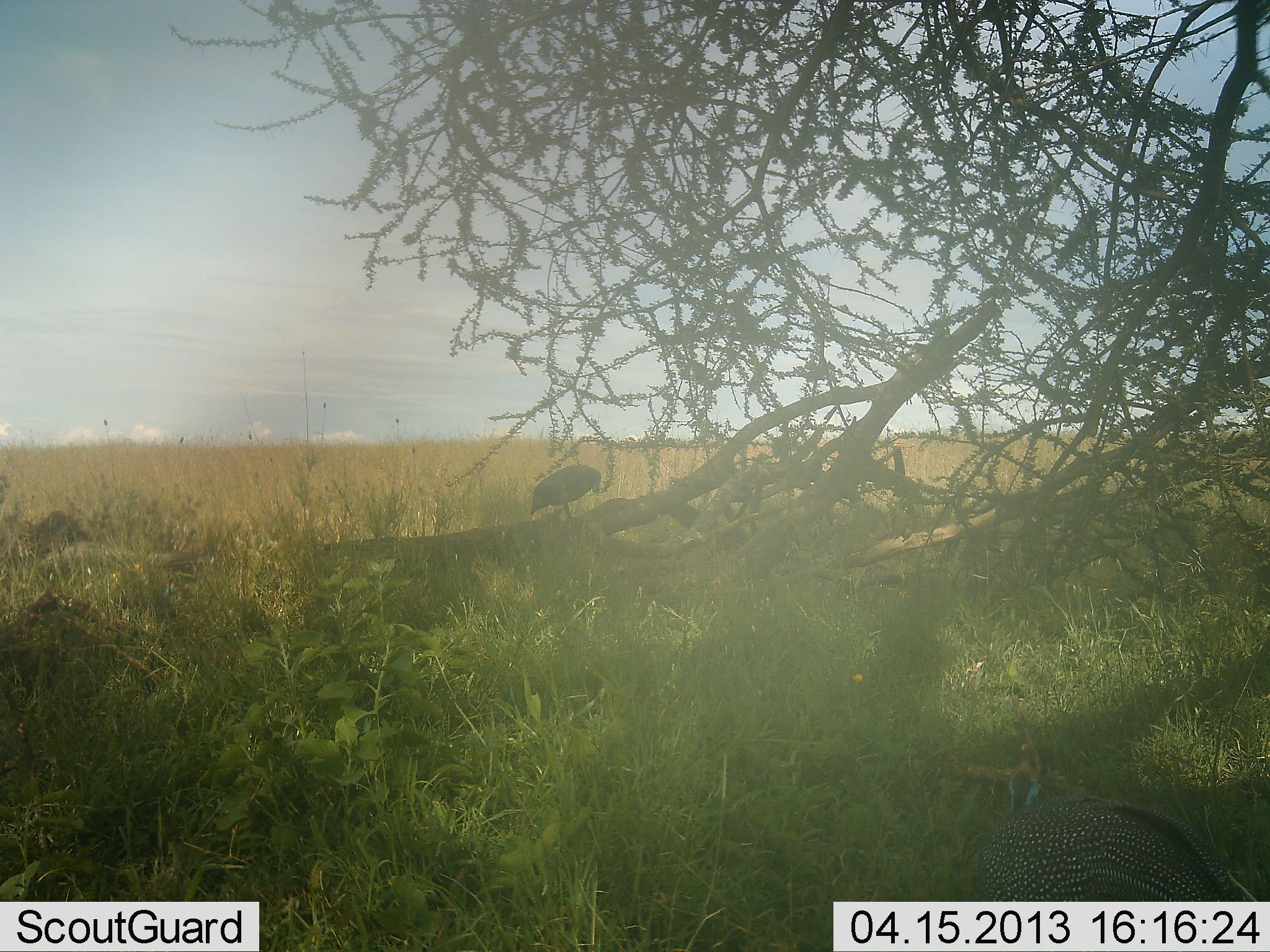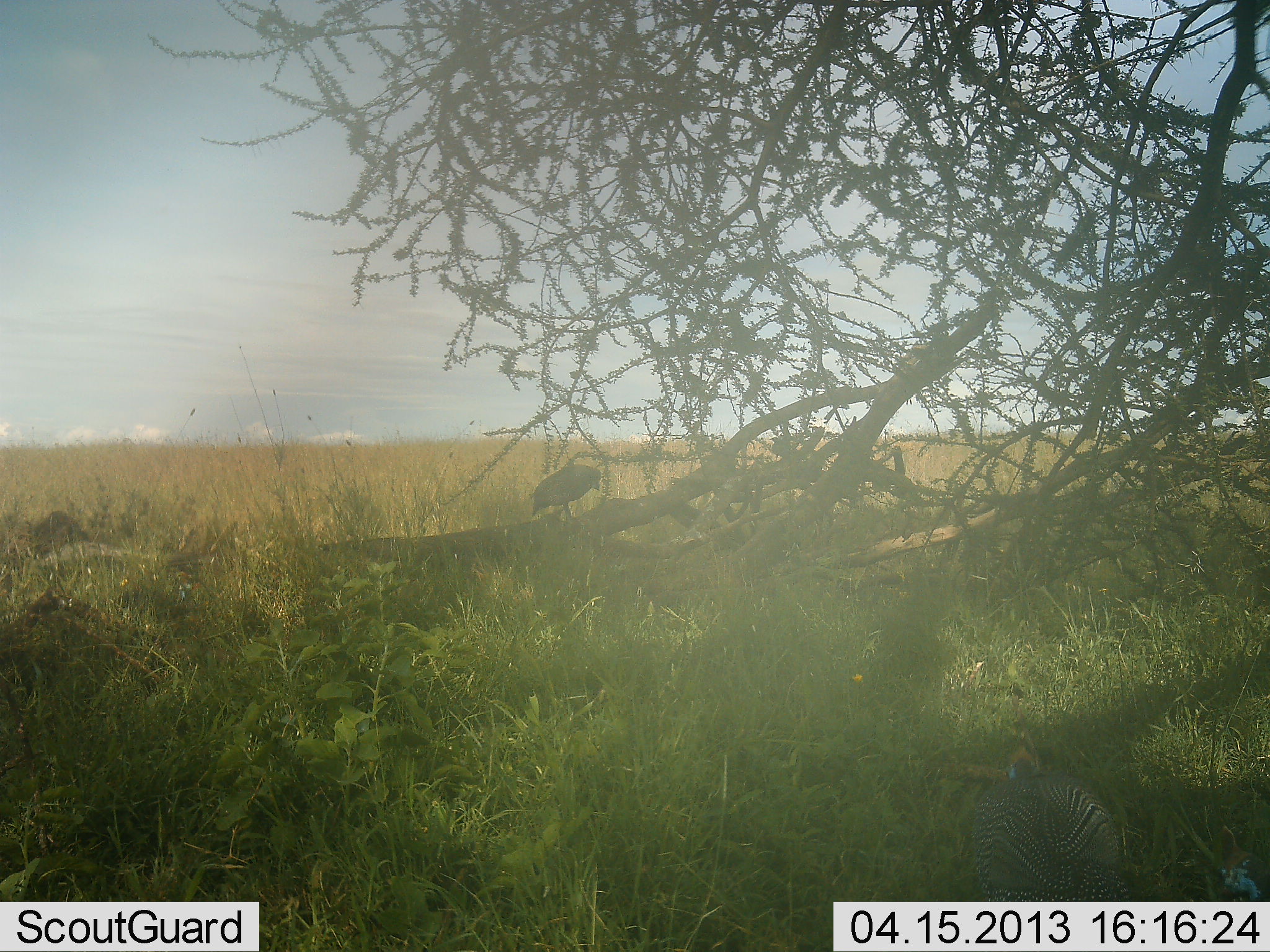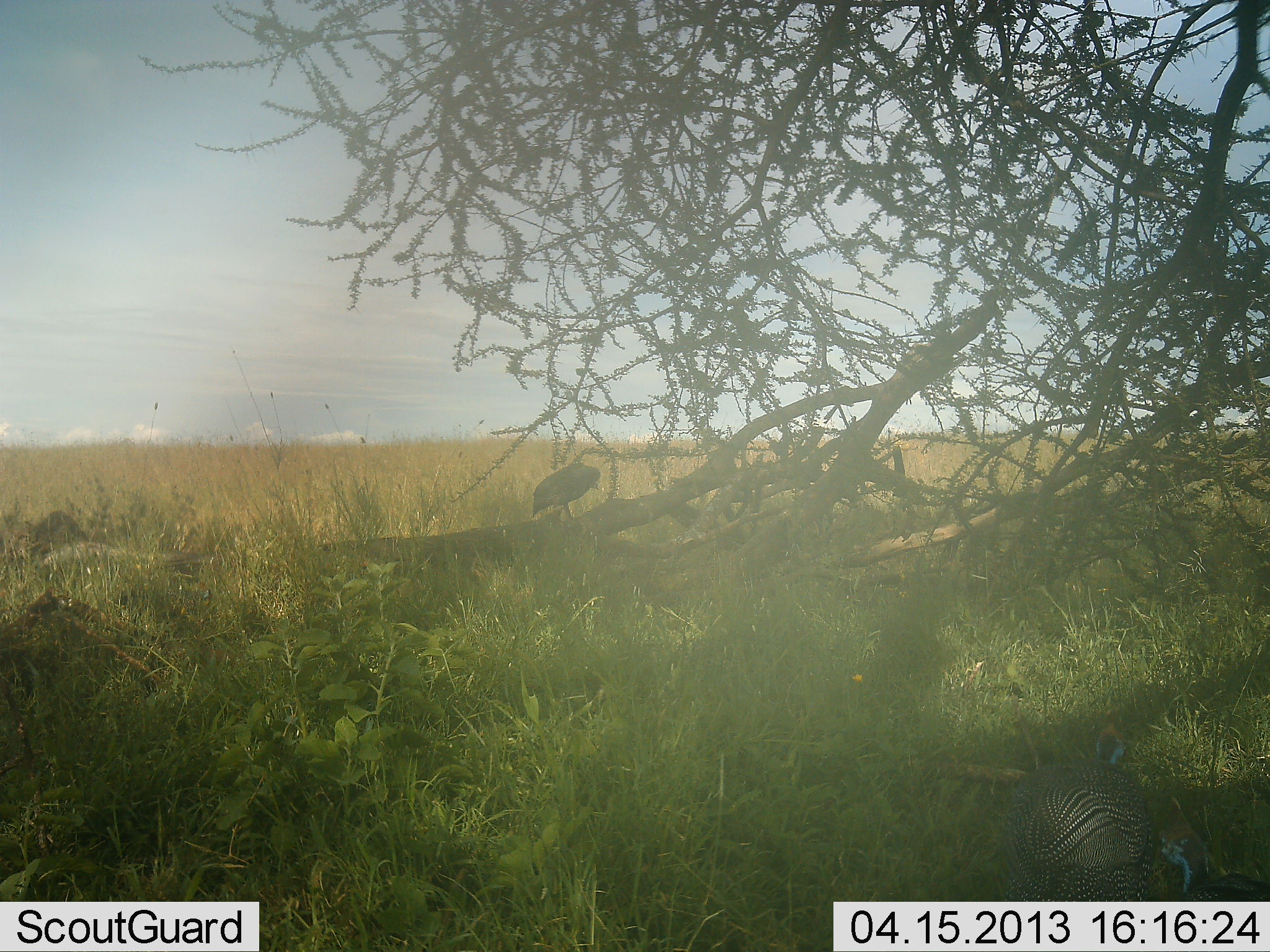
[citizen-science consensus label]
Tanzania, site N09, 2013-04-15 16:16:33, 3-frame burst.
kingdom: Animalia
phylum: Chordata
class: Aves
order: Galliformes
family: Numididae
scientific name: Numididae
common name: guinea fowl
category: guineafowl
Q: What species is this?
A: Guineafowl (guinea fowl) (Numididae).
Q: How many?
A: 3.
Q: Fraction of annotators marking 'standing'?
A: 52%.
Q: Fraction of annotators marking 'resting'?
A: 8%.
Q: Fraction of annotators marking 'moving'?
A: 80%.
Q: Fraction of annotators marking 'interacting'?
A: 0%.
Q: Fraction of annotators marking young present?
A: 0%.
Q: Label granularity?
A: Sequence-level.